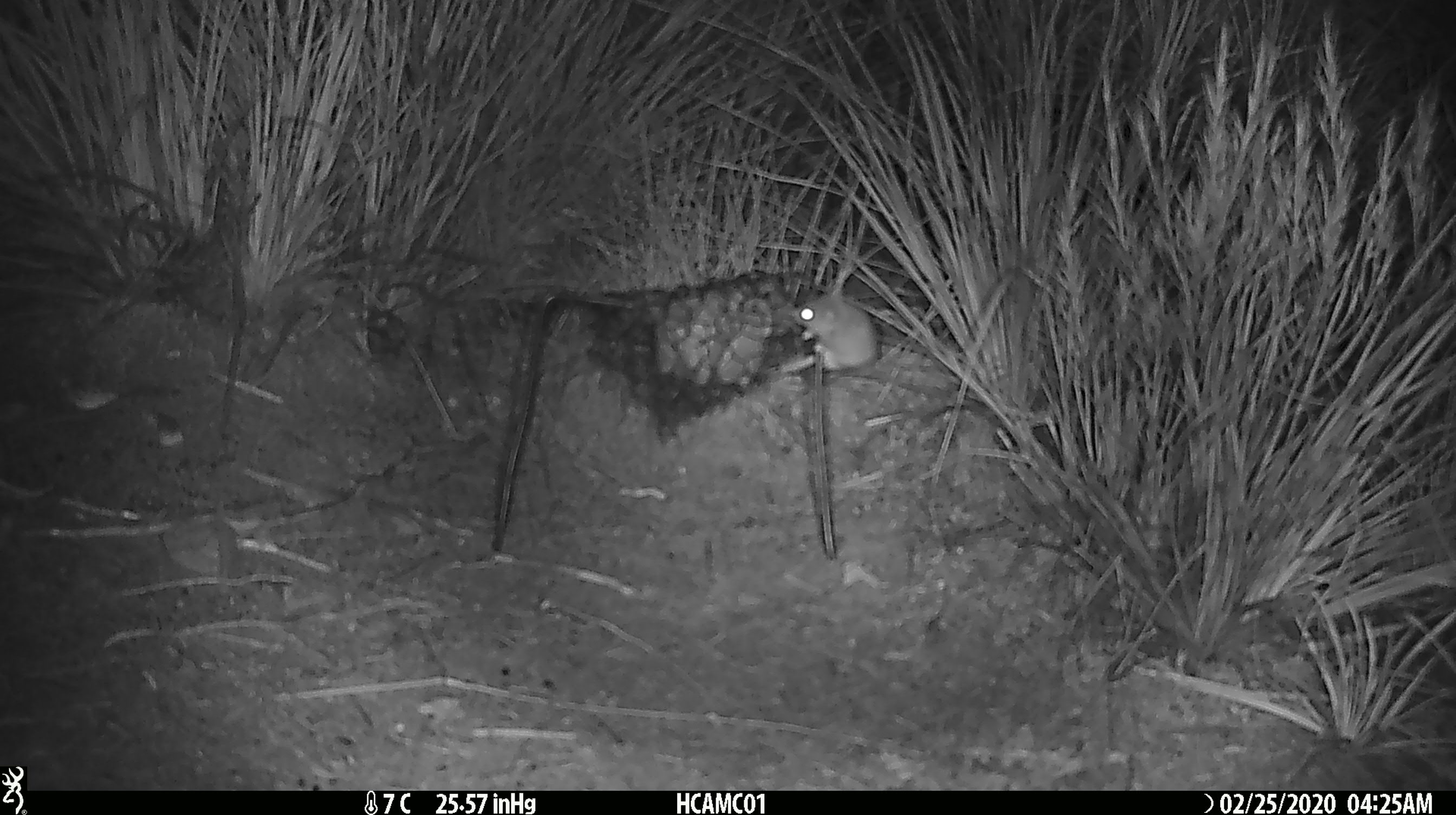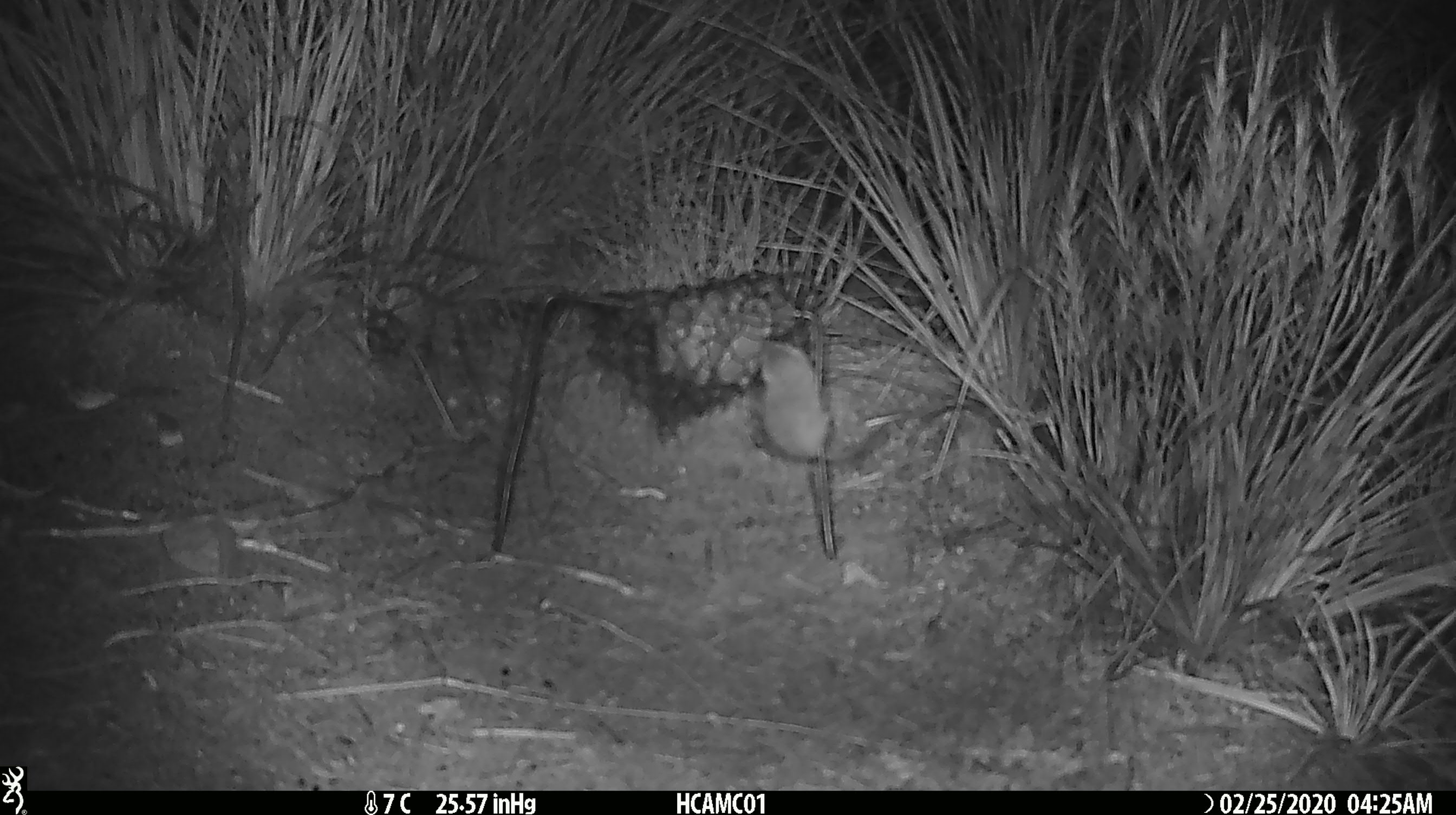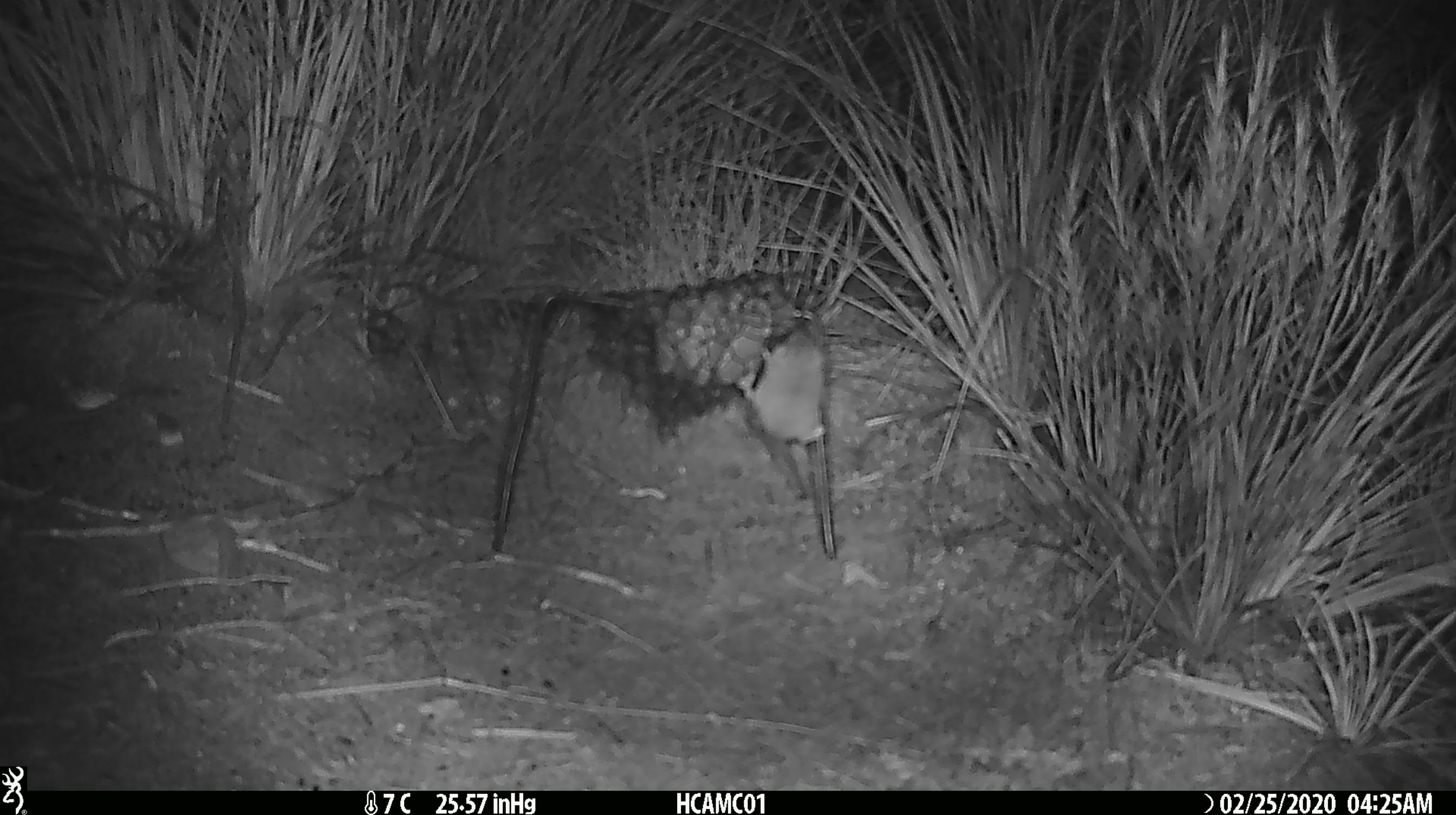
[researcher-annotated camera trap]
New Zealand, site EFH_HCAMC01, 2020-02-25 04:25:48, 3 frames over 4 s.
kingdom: Animalia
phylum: Chordata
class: Mammalia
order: Rodentia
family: Muridae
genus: Mus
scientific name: Mus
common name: mouse